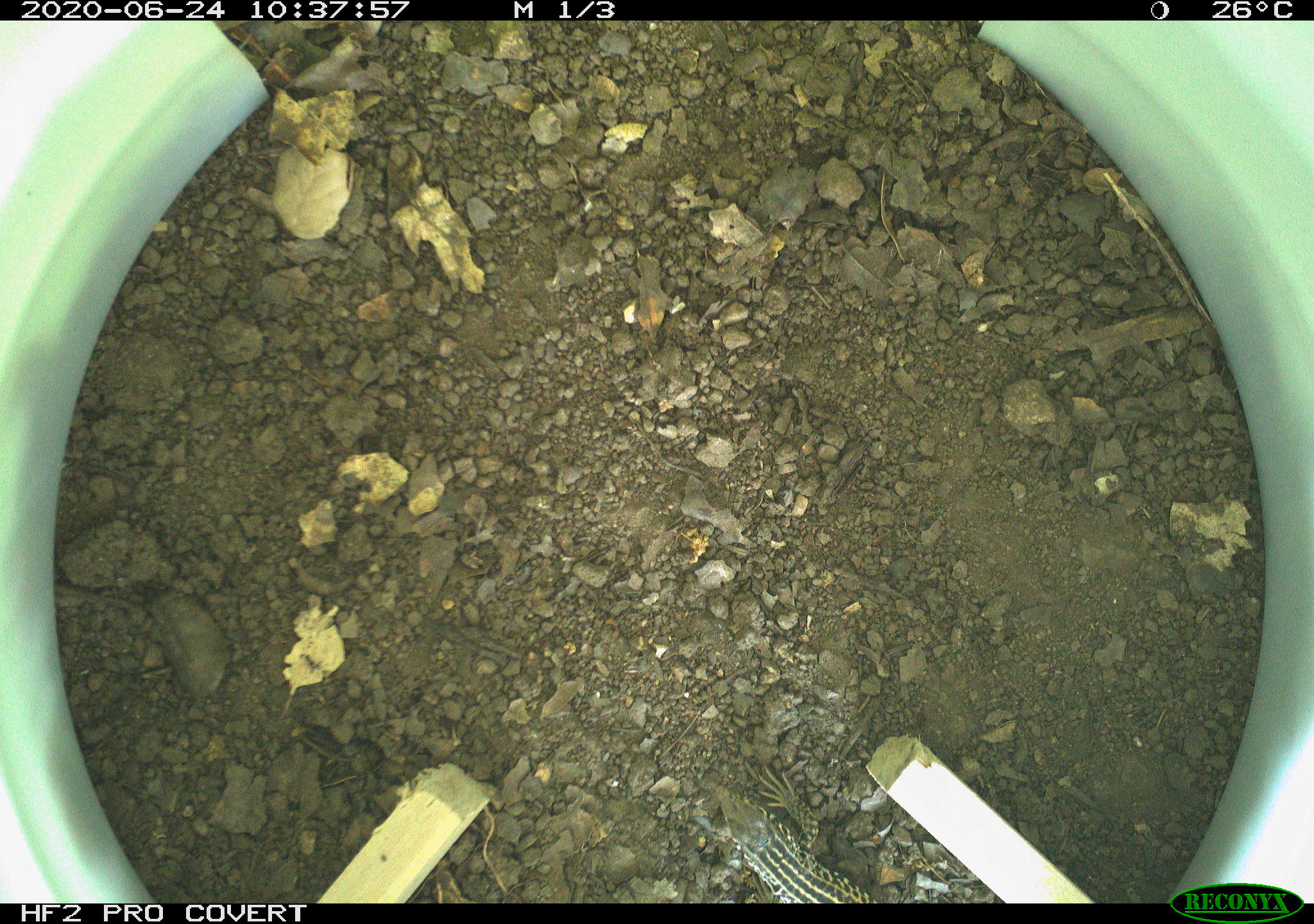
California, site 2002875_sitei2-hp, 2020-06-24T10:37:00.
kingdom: Animalia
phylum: Chordata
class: Reptilia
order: Squamata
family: Teiidae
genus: Aspidoscelis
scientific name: Aspidoscelis tigris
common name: western whiptail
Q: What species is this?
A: Western whiptail (Aspidoscelis tigris).